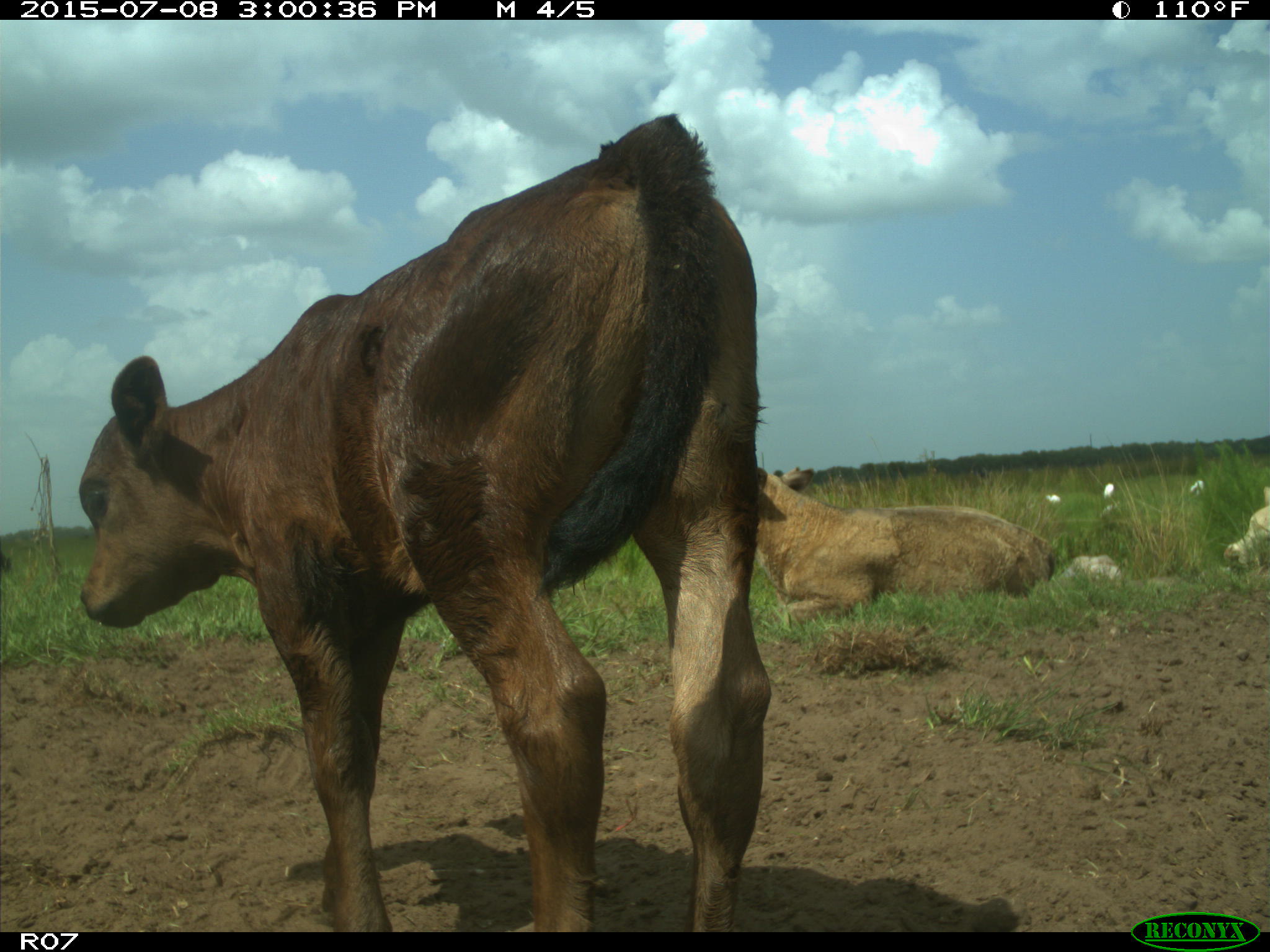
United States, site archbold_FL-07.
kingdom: Animalia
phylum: Chordata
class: Mammalia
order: Artiodactyla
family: Bovidae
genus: Bos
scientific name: Bos taurus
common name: domestic cow